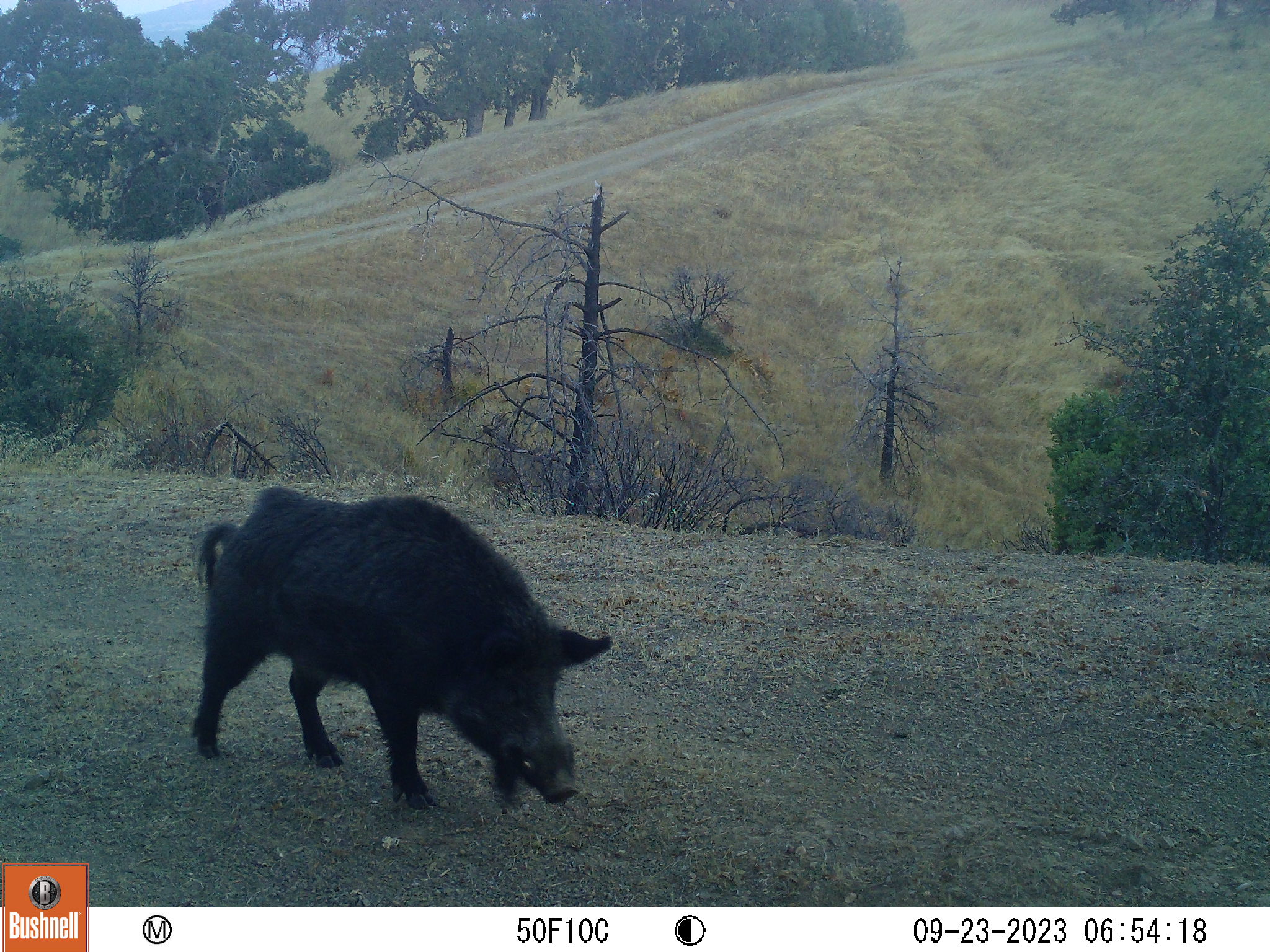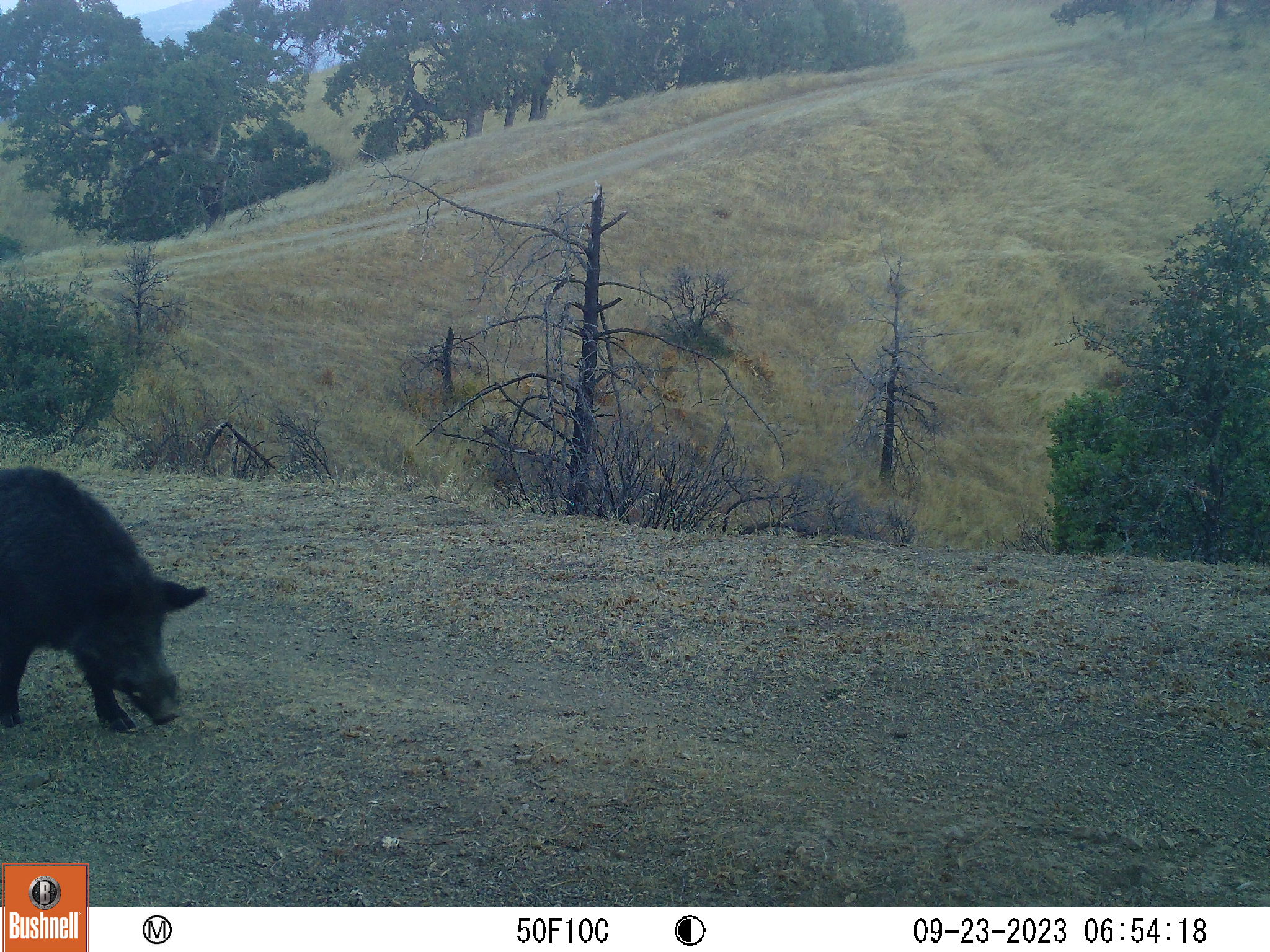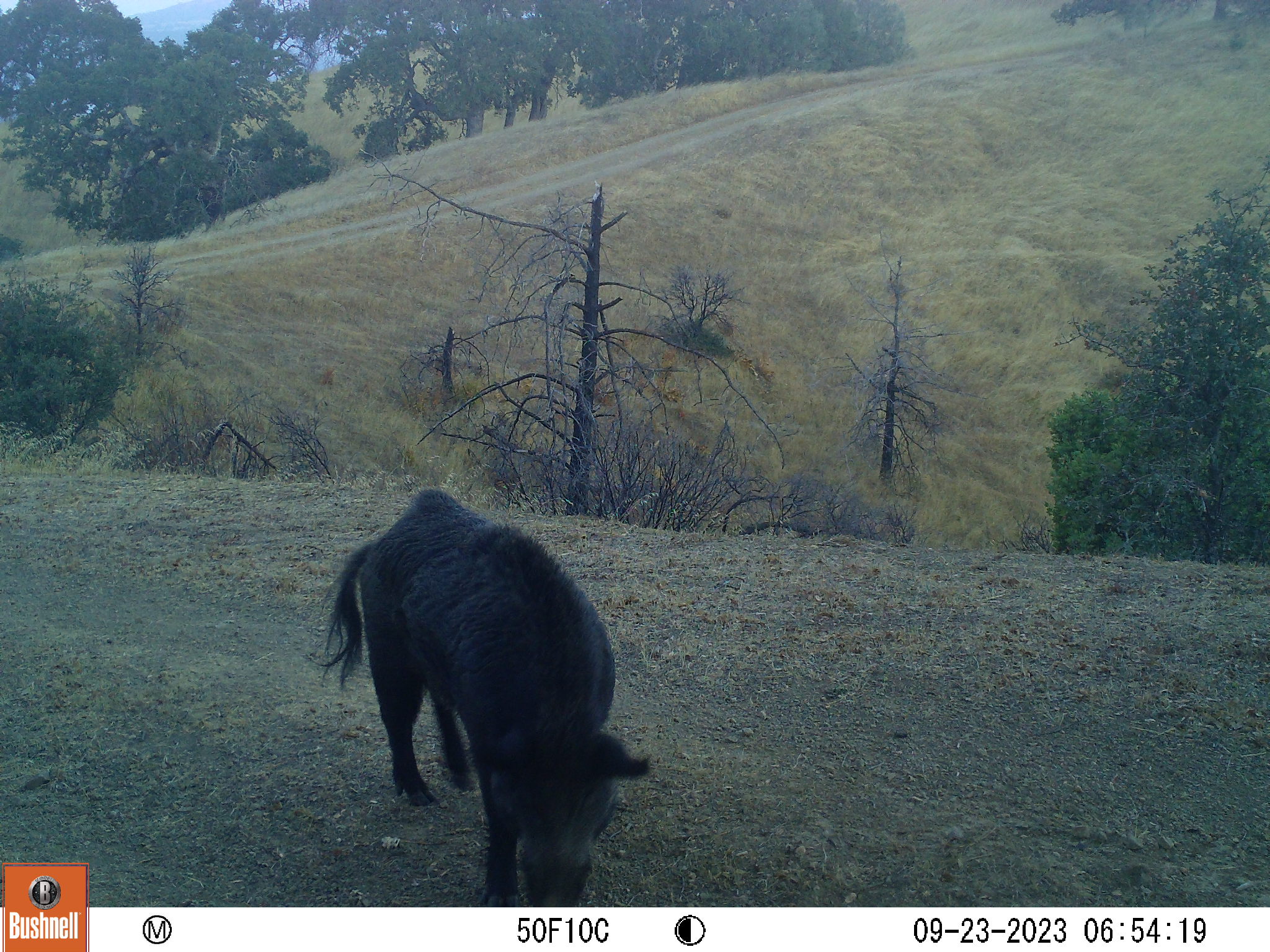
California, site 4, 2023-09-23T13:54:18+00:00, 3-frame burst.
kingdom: Animalia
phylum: Chordata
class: Mammalia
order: Artiodactyla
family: Suidae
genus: Sus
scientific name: Sus scrofa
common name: wild boar